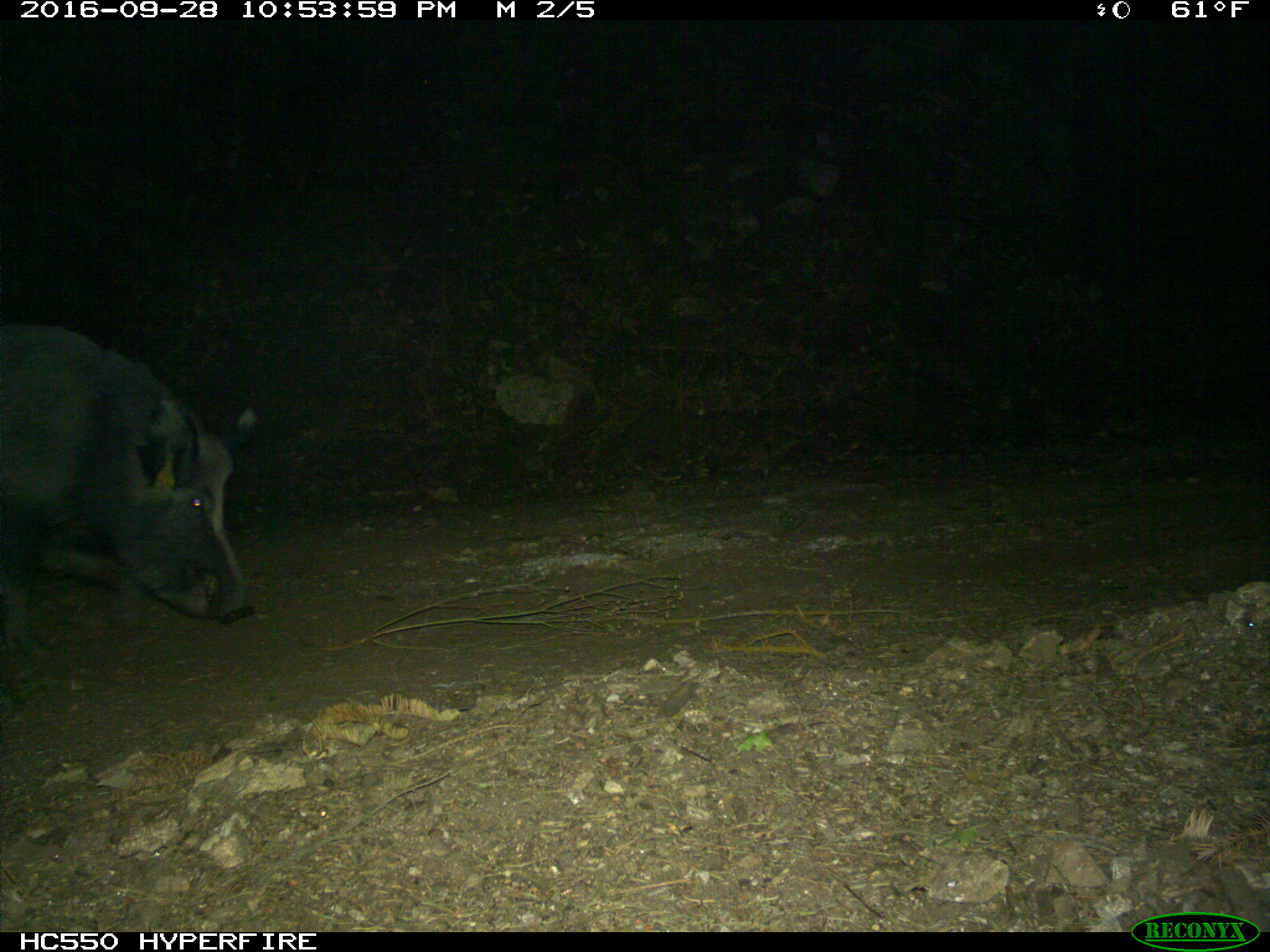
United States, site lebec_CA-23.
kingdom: Animalia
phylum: Chordata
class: Mammalia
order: Artiodactyla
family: Suidae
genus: Sus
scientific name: Sus scrofa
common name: wild boar